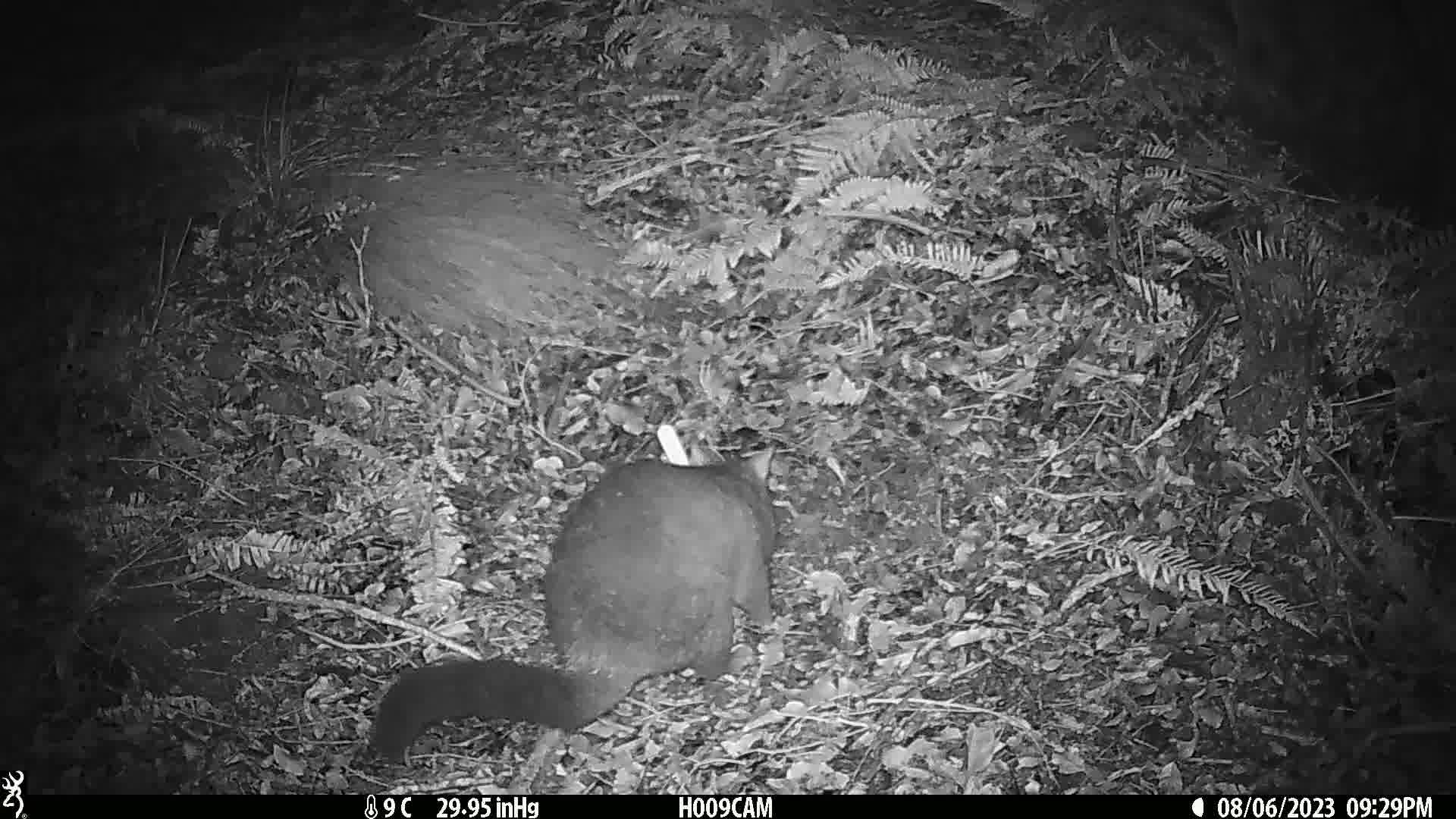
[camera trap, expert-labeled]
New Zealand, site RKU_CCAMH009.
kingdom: Animalia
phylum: Chordata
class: Mammalia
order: Diprotodontia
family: Phalangeridae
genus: Trichosurus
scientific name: Trichosurus vulpecula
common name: common brushtail possum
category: possum